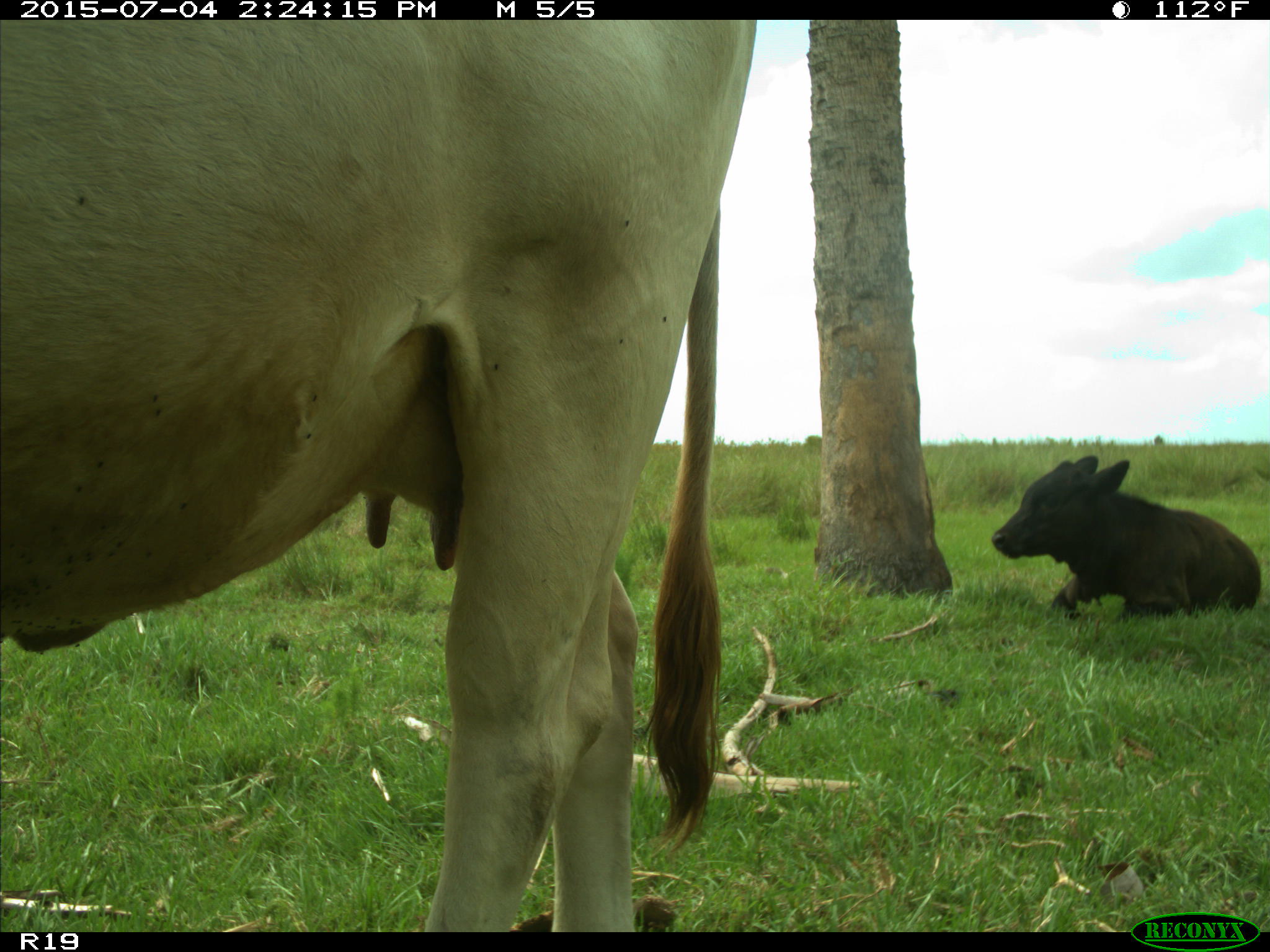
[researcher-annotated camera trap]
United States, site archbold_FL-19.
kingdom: Animalia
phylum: Chordata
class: Mammalia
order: Artiodactyla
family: Bovidae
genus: Bos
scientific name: Bos taurus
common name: domestic cow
Bos taurus (domestic cow).